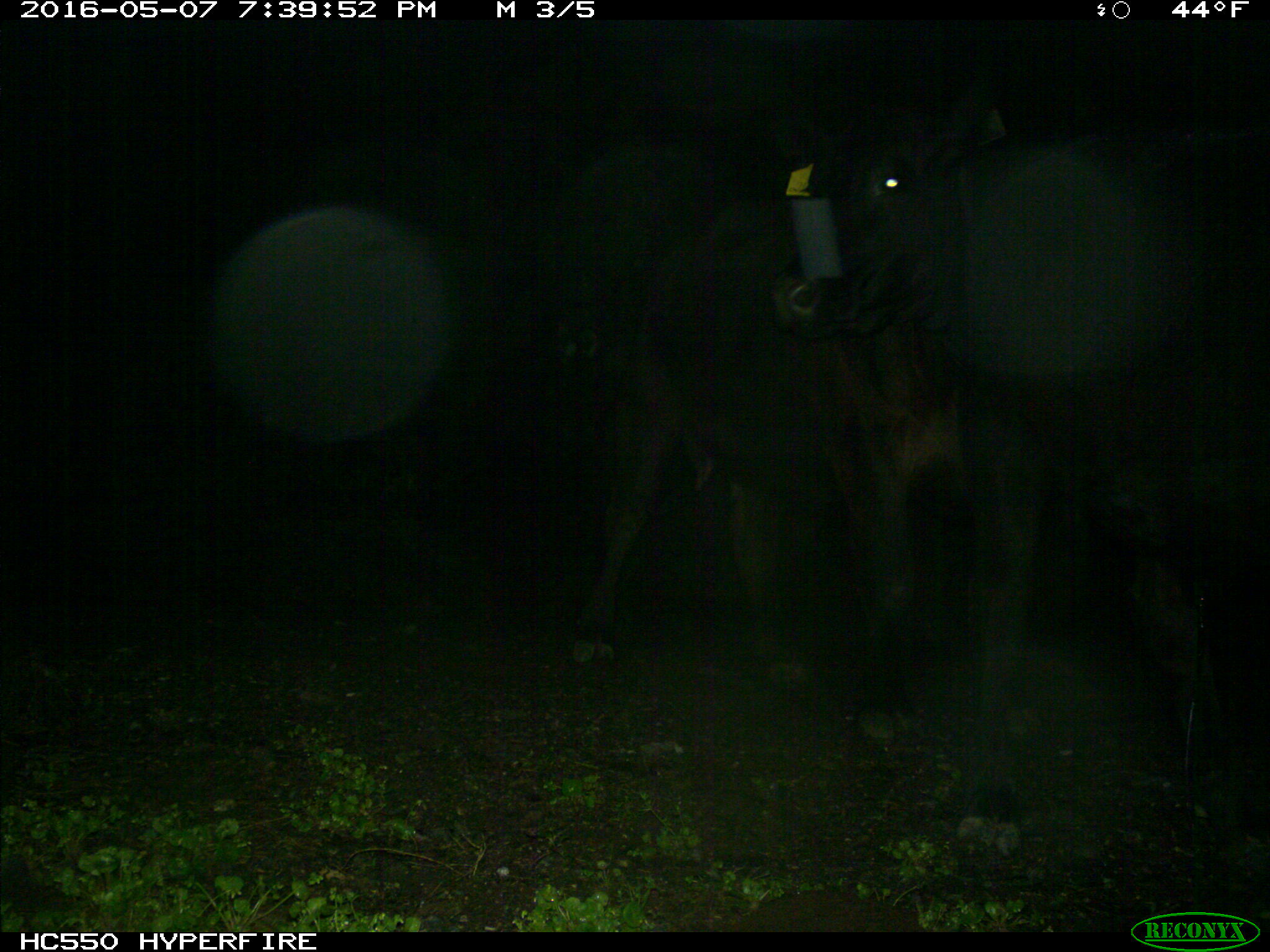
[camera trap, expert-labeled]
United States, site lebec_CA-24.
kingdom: Animalia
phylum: Chordata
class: Mammalia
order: Artiodactyla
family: Bovidae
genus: Bos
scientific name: Bos taurus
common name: domestic cow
Bos taurus (domestic cow).